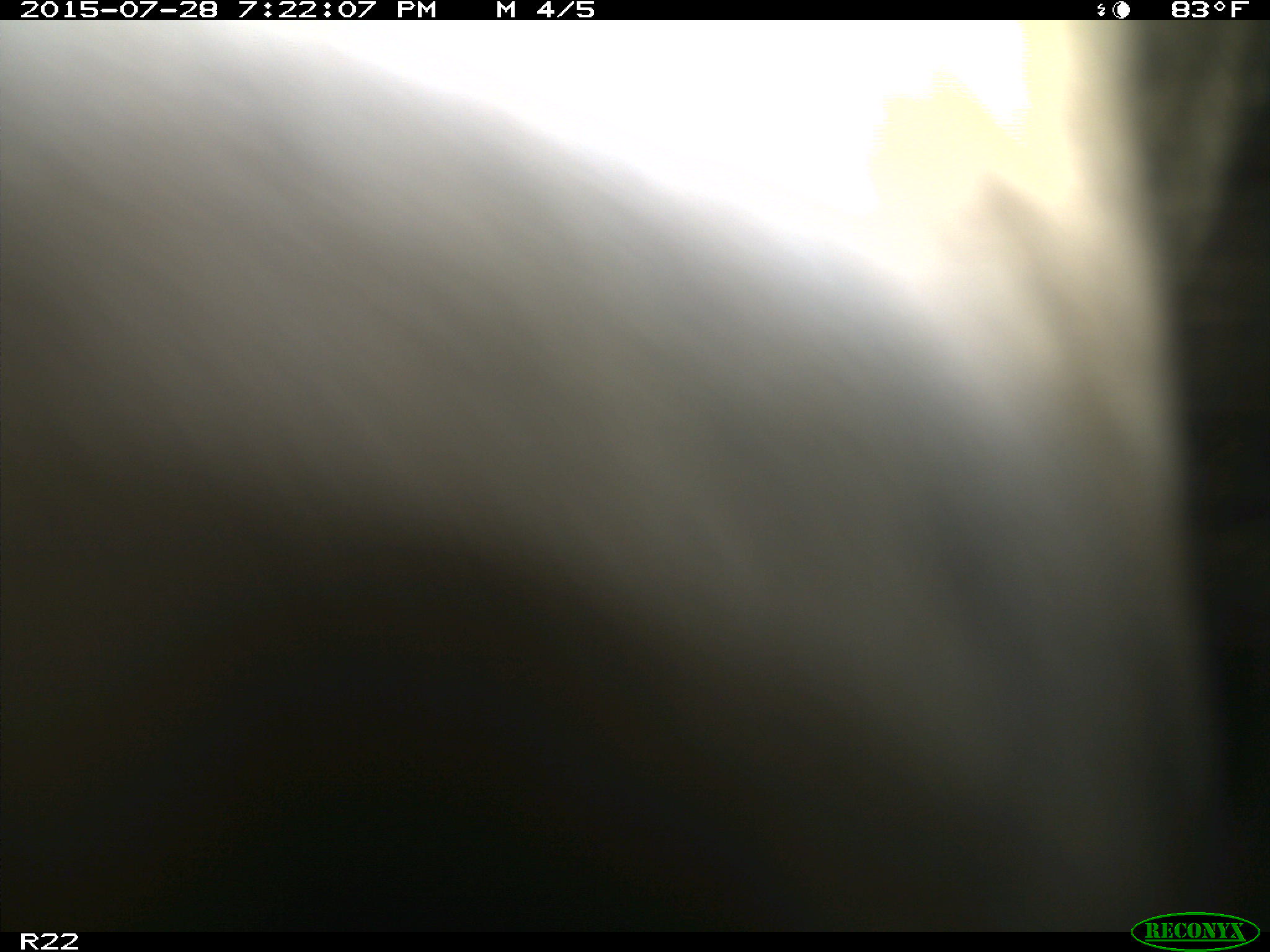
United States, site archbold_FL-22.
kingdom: Animalia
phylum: Chordata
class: Mammalia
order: Artiodactyla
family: Bovidae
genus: Bos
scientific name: Bos taurus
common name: domestic cow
Bos taurus (domestic cow).